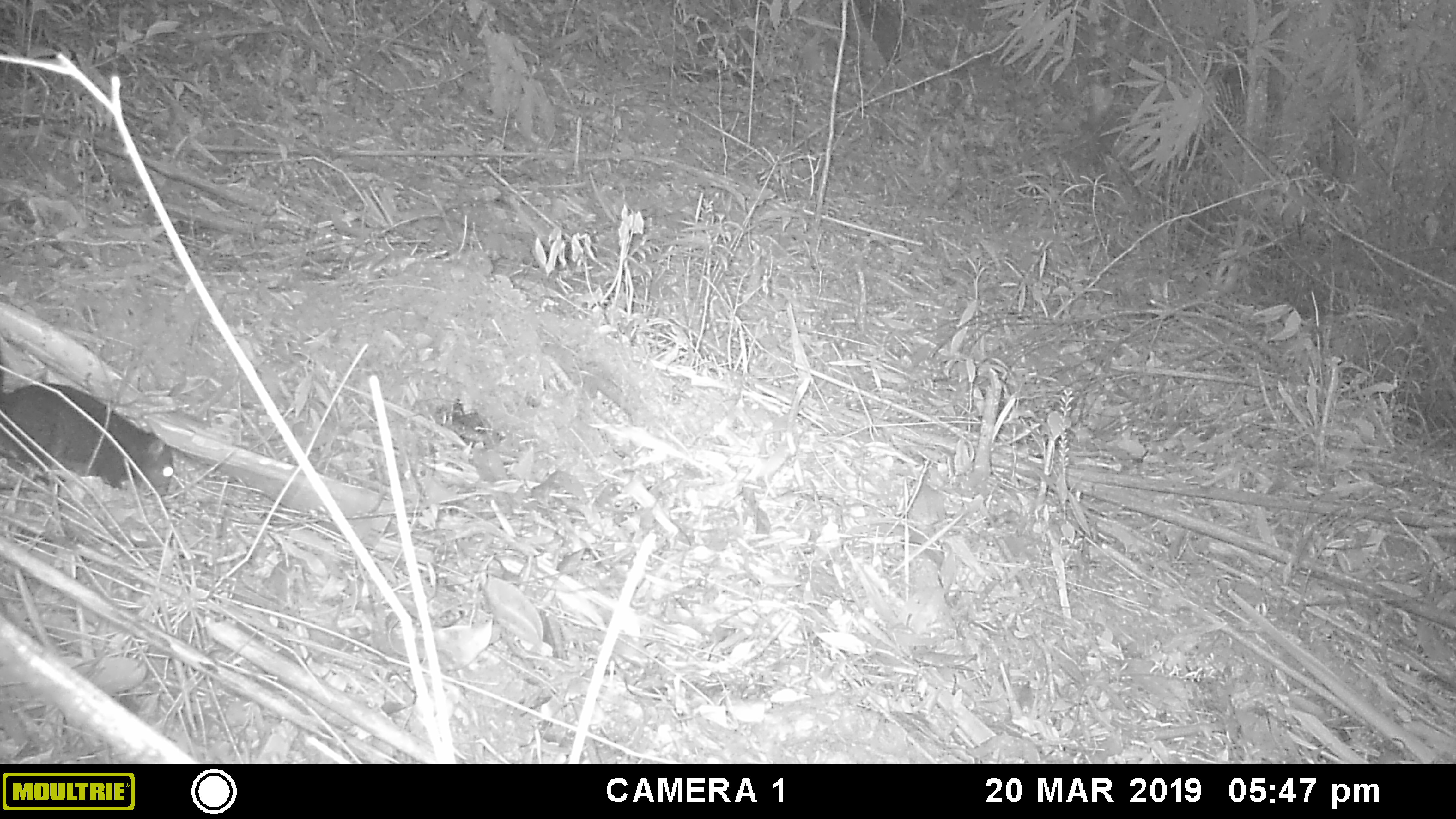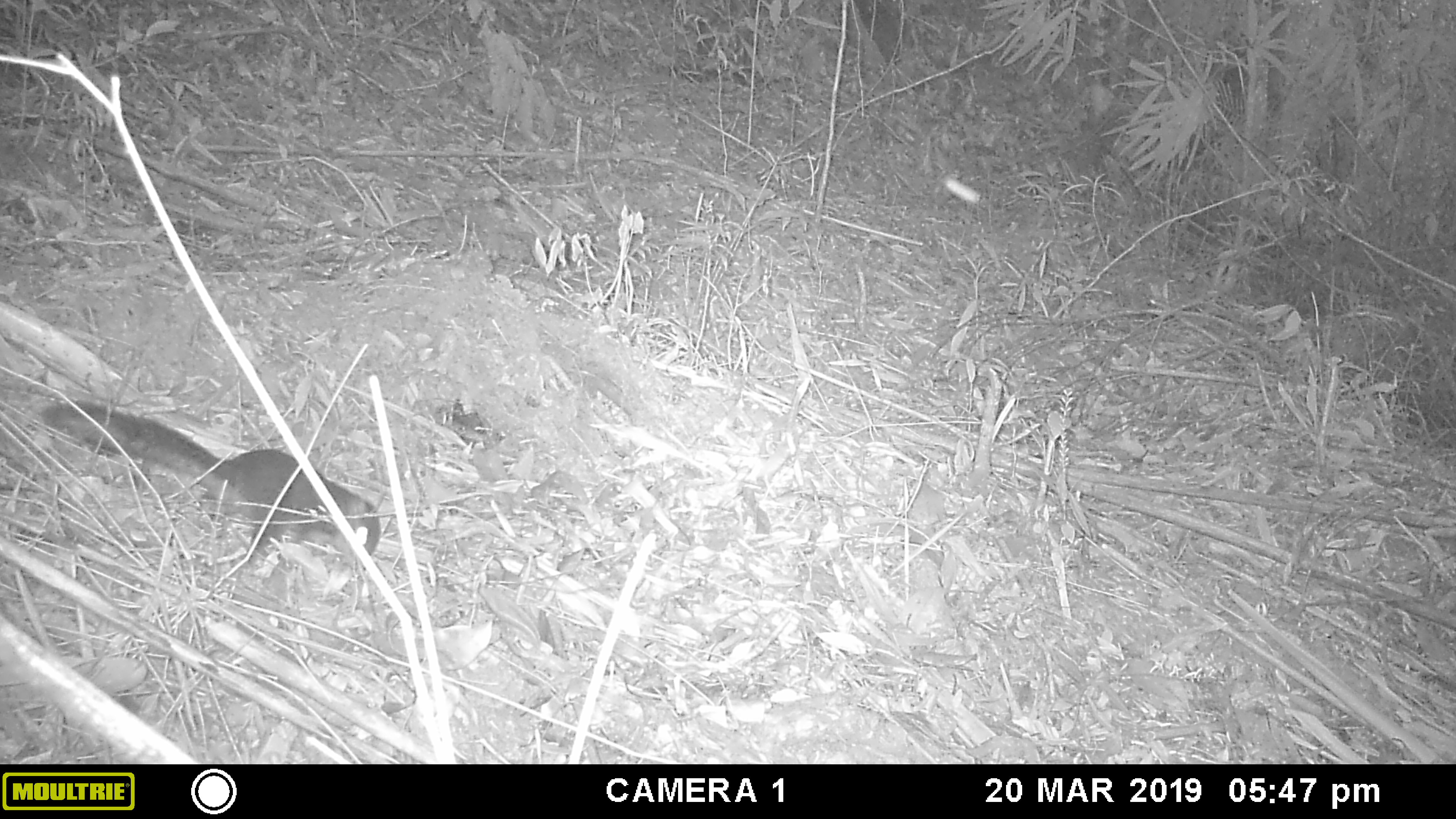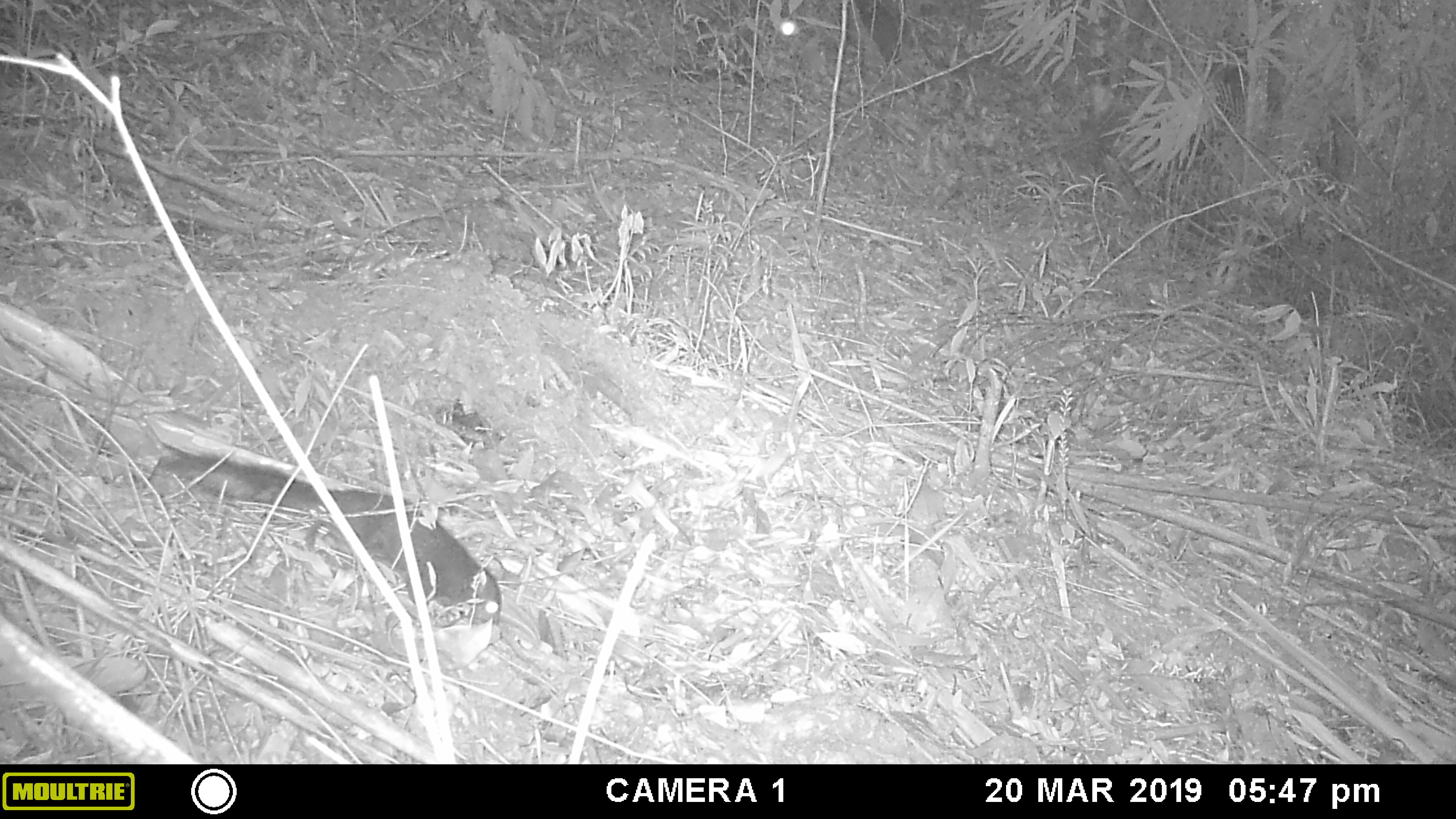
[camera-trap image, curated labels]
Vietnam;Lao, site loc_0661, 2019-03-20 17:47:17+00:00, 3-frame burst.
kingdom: Animalia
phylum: Chordata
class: Mammalia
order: Rodentia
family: Sciuridae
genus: Dremomys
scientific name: Dremomys rufigenis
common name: red-cheeked squirrel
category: red cheeked squirrel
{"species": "red cheeked squirrel (red-cheeked squirrel) (Dremomys rufigenis)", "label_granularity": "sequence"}